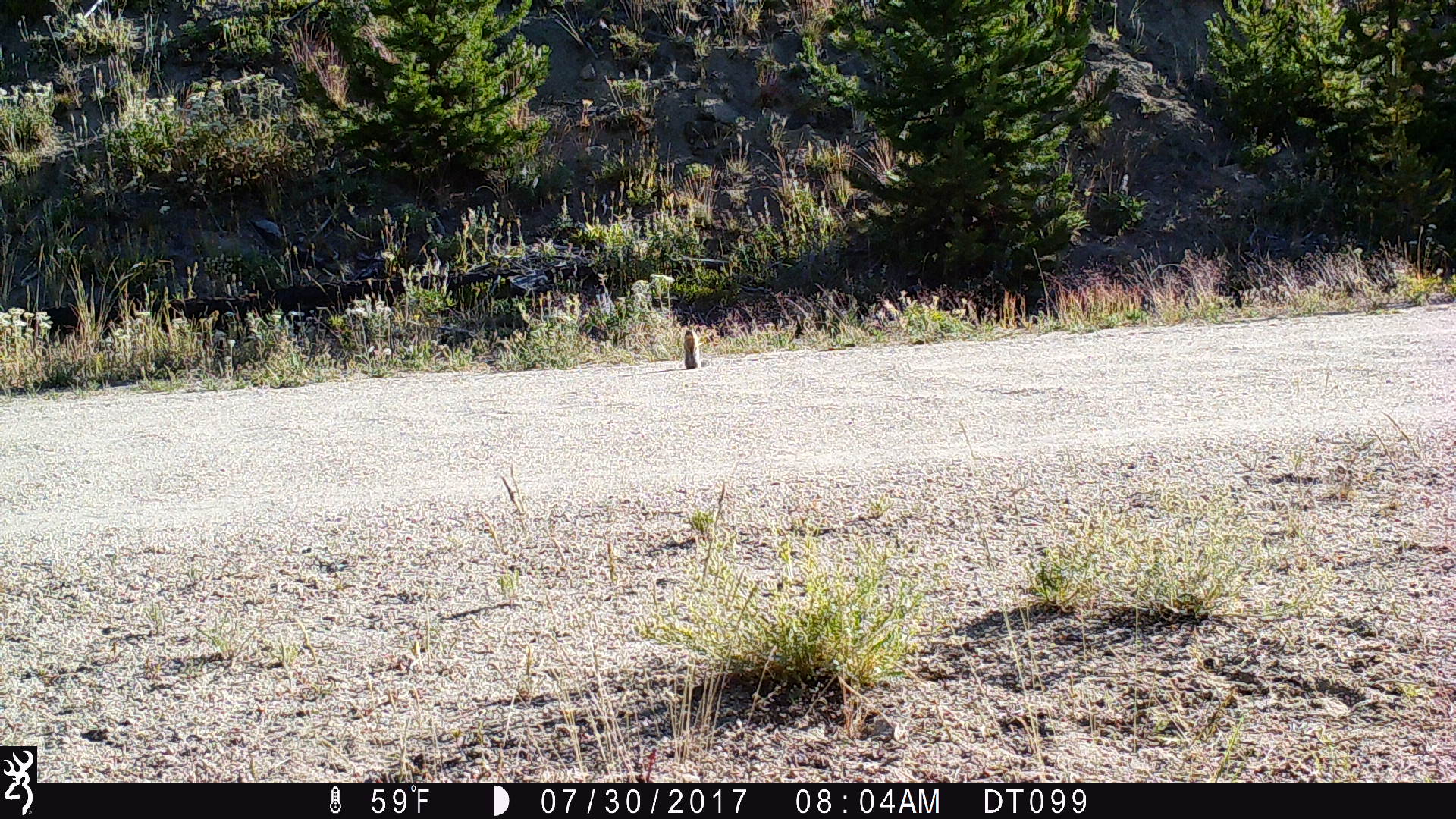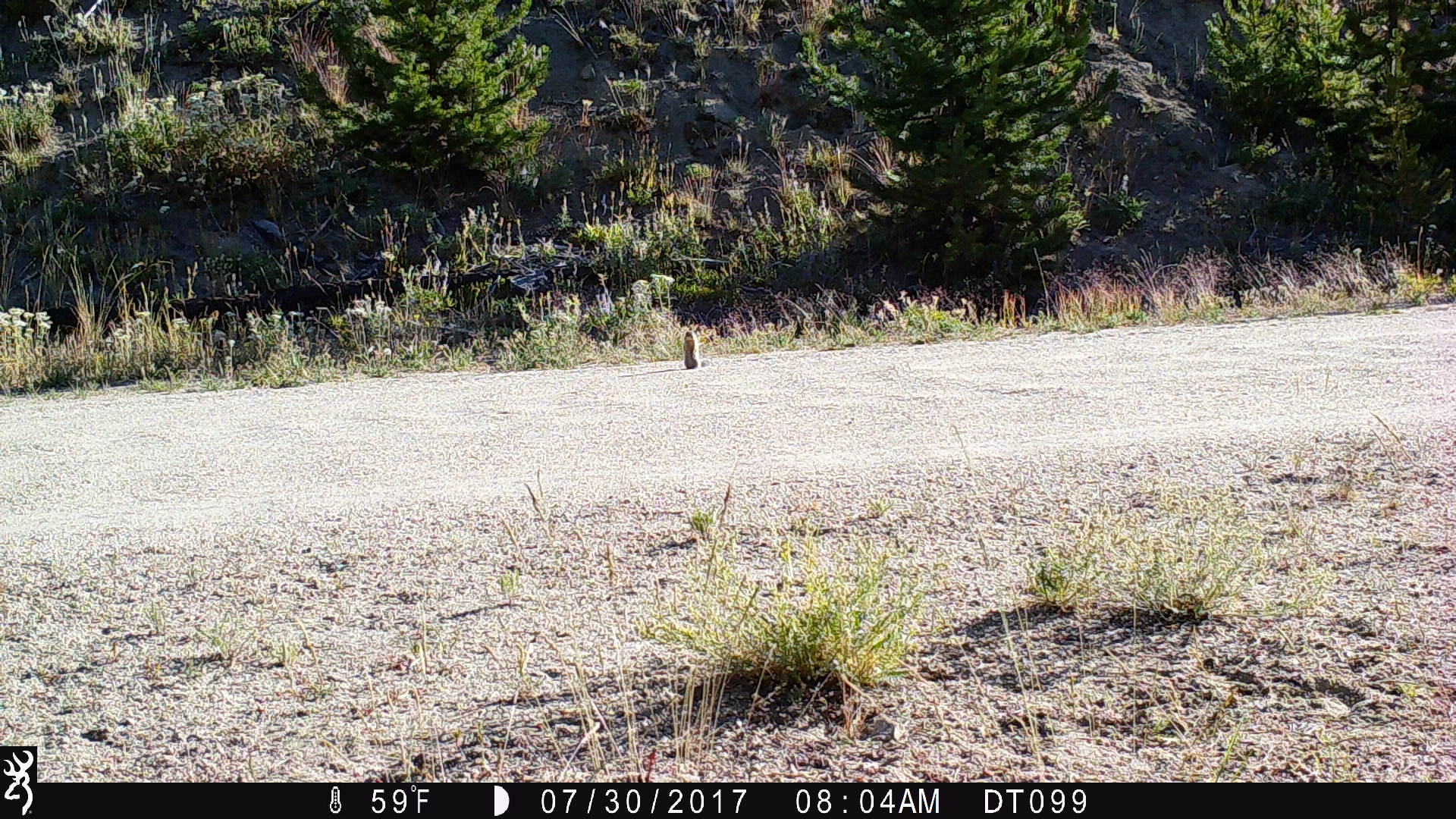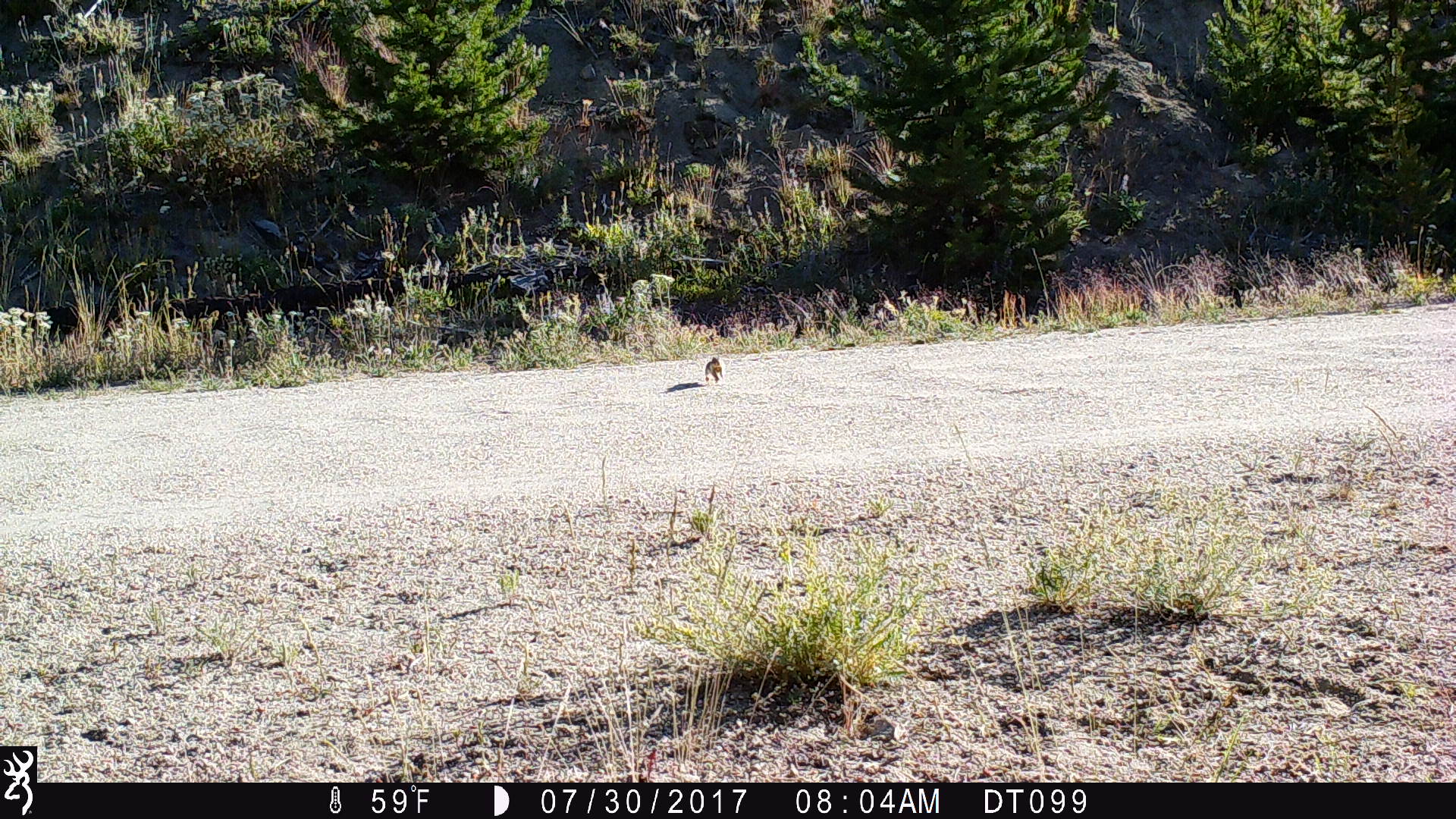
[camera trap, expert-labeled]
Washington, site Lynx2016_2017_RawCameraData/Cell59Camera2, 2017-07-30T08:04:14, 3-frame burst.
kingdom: Animalia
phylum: Chordata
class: Mammalia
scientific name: Mammalia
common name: small mammal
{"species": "small mammal (Mammalia)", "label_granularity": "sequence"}